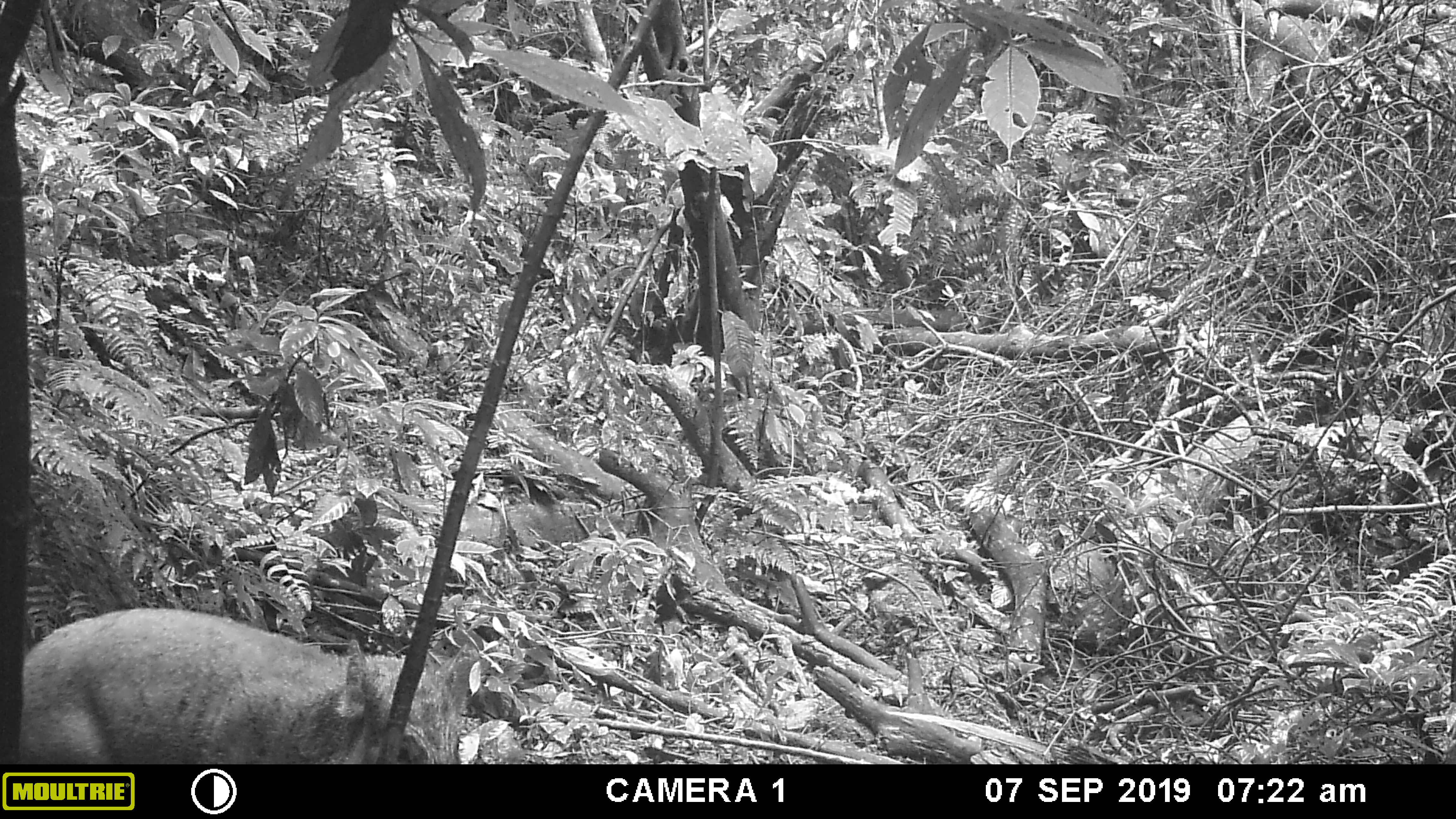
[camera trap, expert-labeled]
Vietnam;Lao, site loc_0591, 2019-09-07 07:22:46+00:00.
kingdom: Animalia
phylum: Chordata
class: Mammalia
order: Artiodactyla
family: Suidae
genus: Sus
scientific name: Sus scrofa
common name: eurasian wild pig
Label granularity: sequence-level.